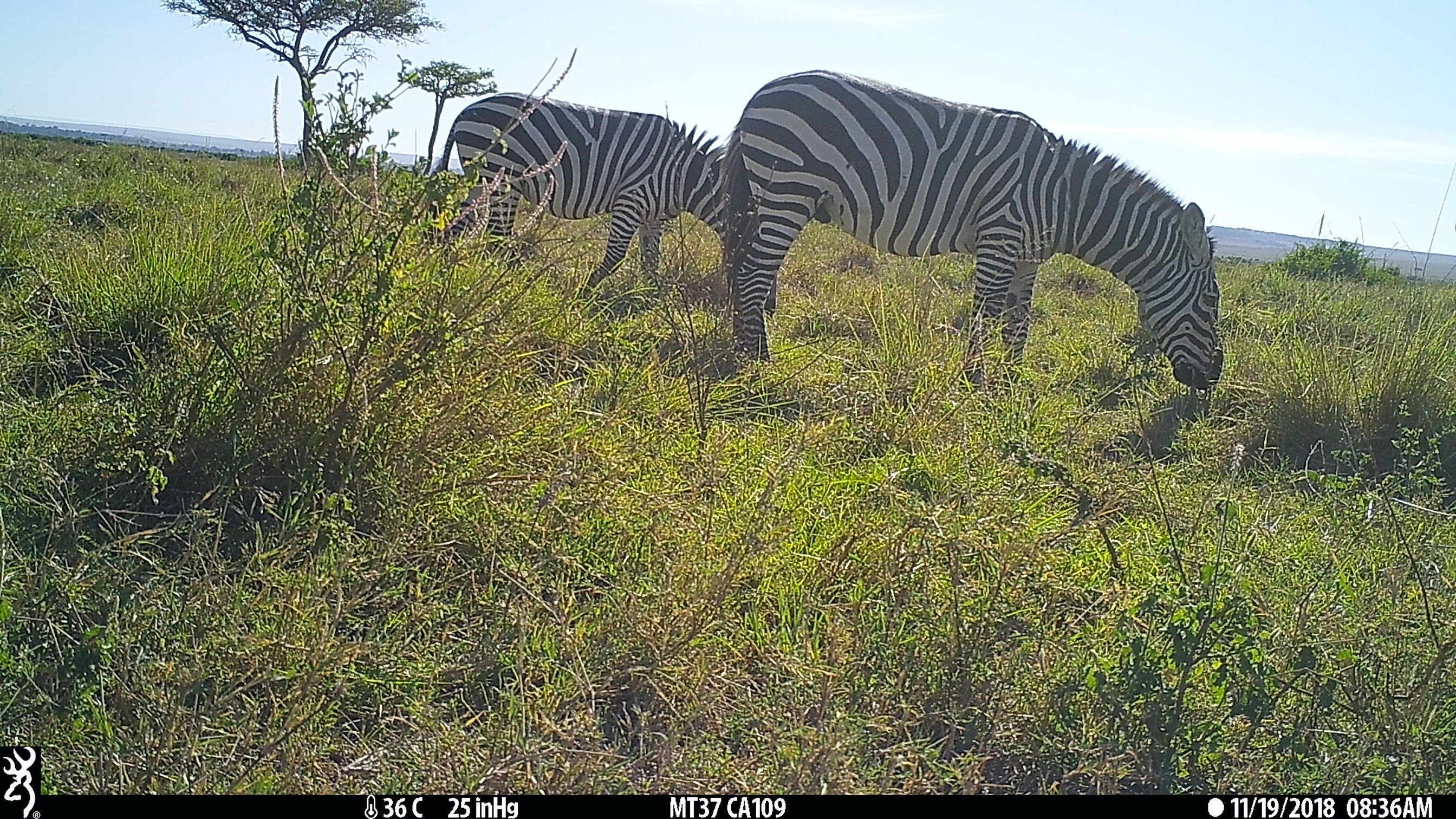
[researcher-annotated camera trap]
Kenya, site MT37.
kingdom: Animalia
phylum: Chordata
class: Mammalia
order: Perissodactyla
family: Equidae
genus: Equus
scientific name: Equus quagga burchellii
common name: burchell's zebra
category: zebra